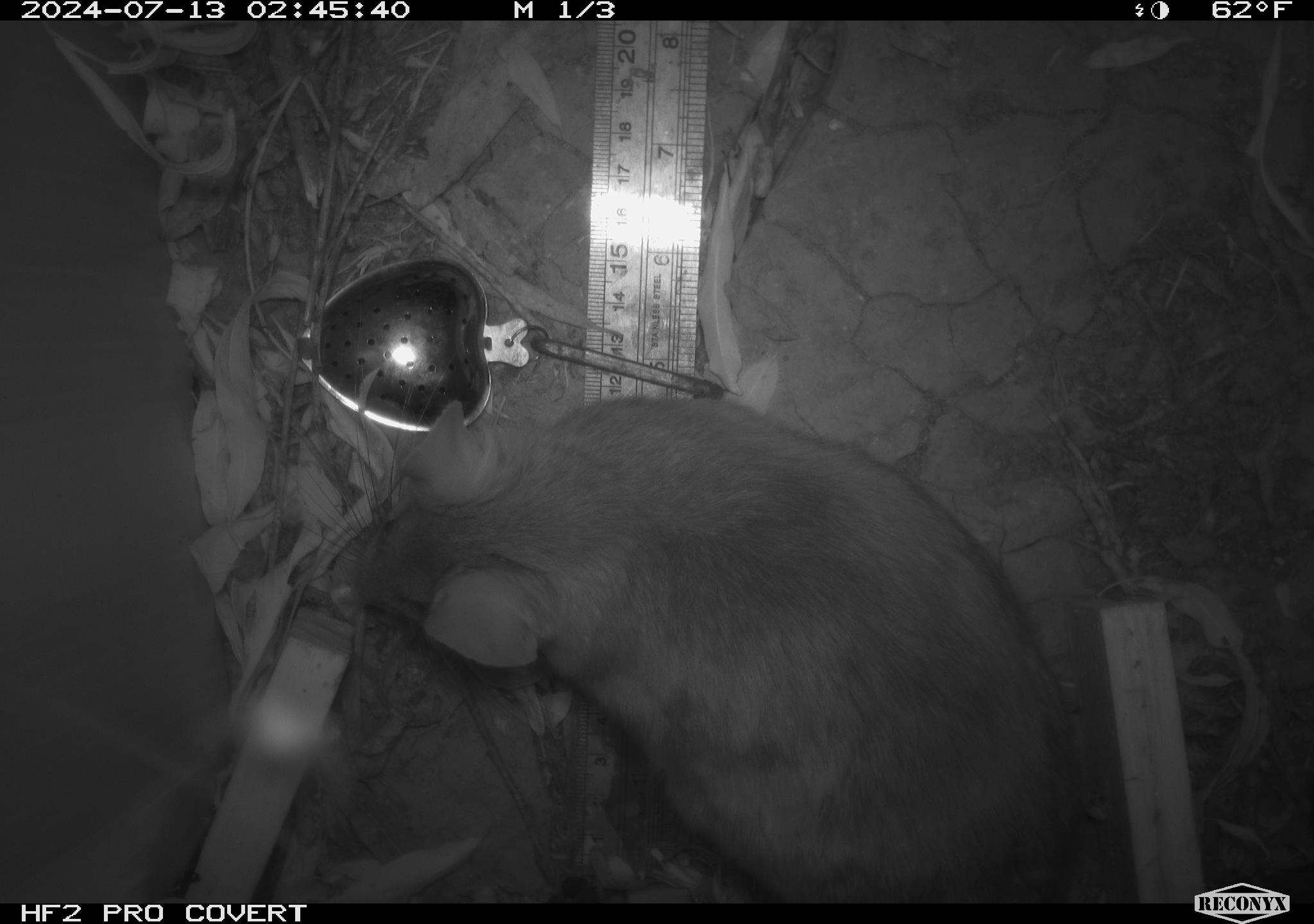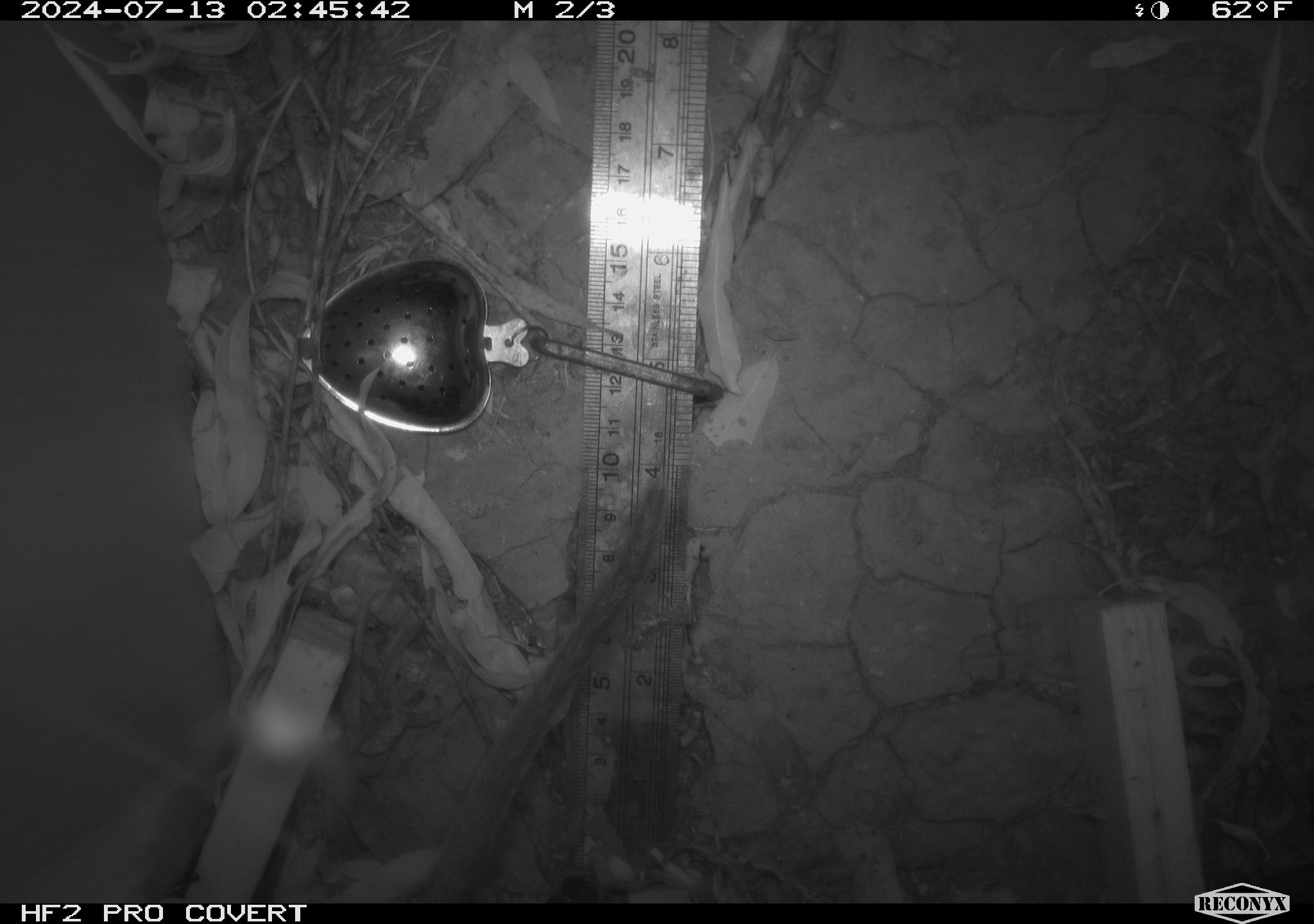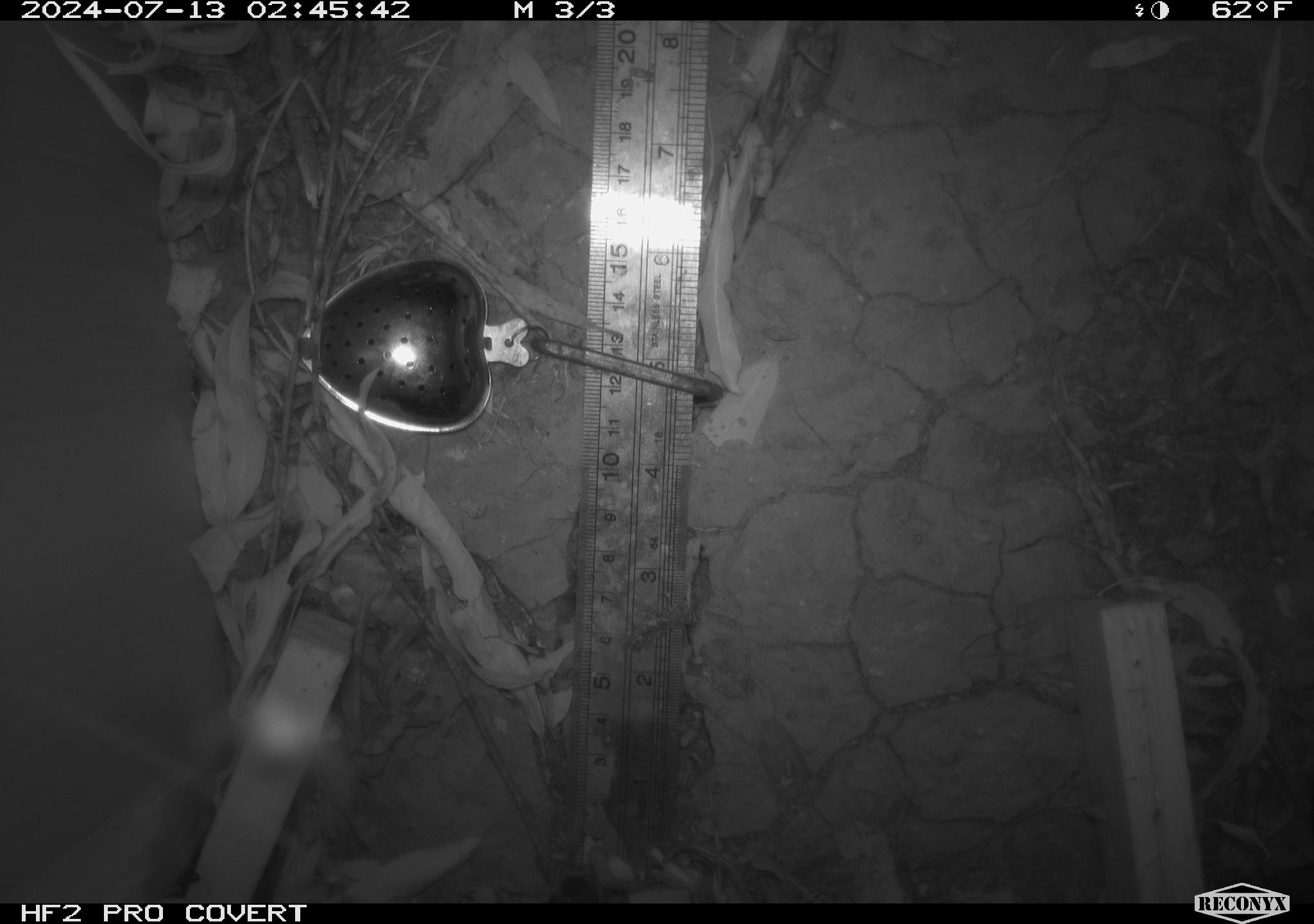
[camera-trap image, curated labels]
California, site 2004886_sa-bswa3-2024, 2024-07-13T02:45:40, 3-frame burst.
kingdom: Animalia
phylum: Chordata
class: Mammalia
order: Rodentia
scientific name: Rodentia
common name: woodrat or rat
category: woodrat or rat species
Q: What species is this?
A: Woodrat or rat species (woodrat or rat) (Rodentia).